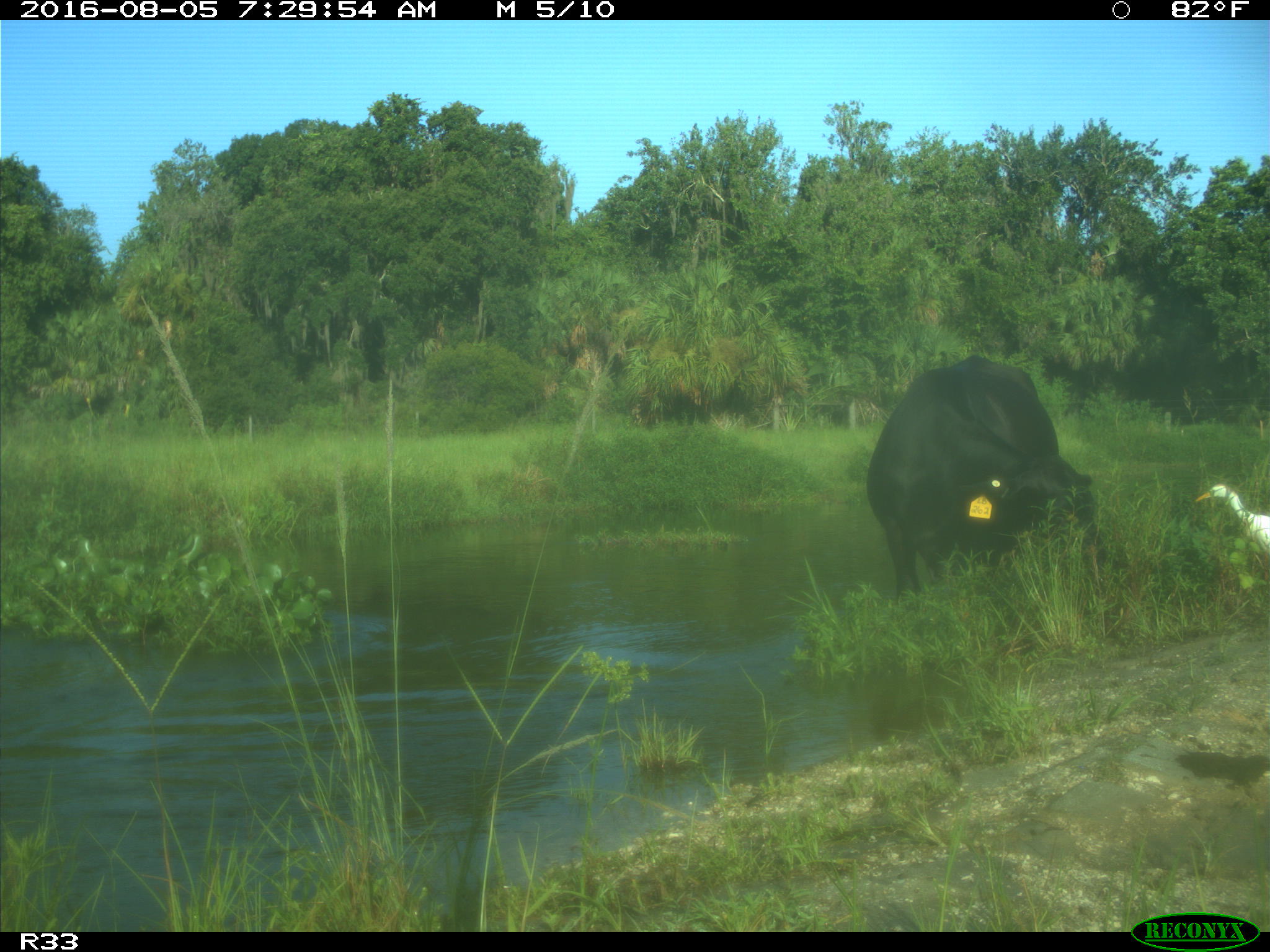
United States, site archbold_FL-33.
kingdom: Animalia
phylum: Chordata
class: Mammalia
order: Artiodactyla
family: Bovidae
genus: Bos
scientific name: Bos taurus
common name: domestic cow